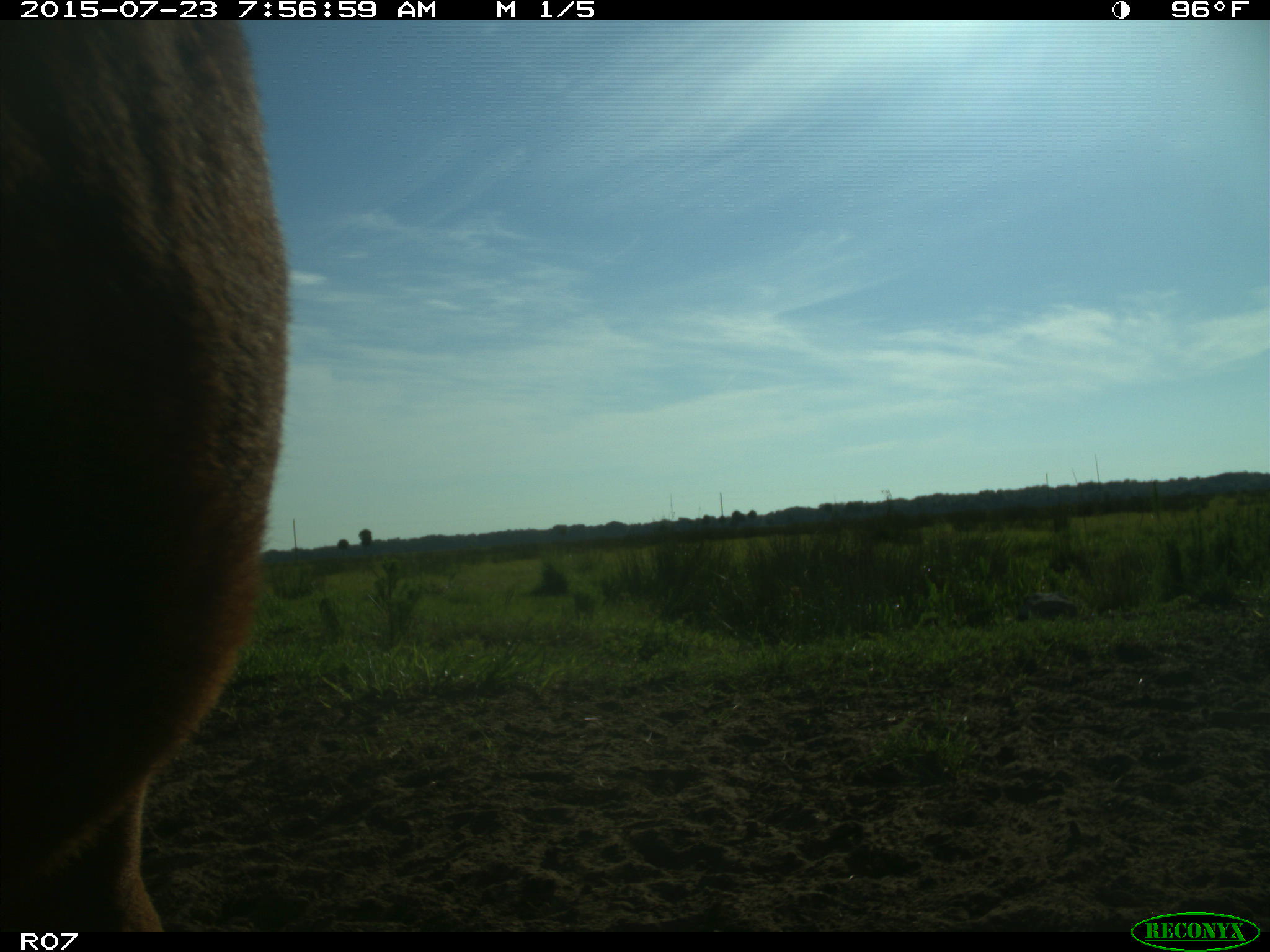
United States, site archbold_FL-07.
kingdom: Animalia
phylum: Chordata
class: Mammalia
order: Artiodactyla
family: Bovidae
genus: Bos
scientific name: Bos taurus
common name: domestic cow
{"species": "Bos taurus (domestic cow)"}